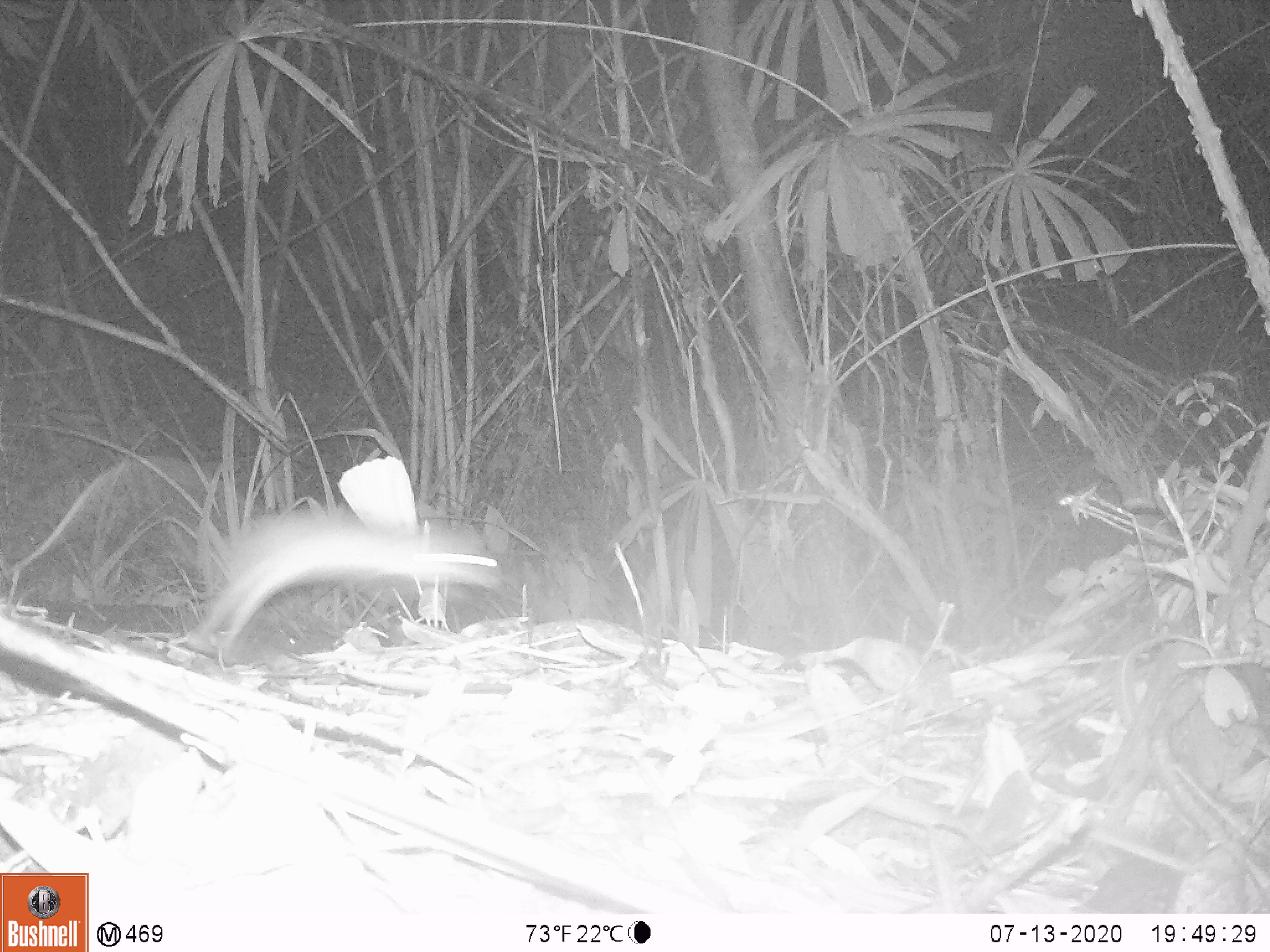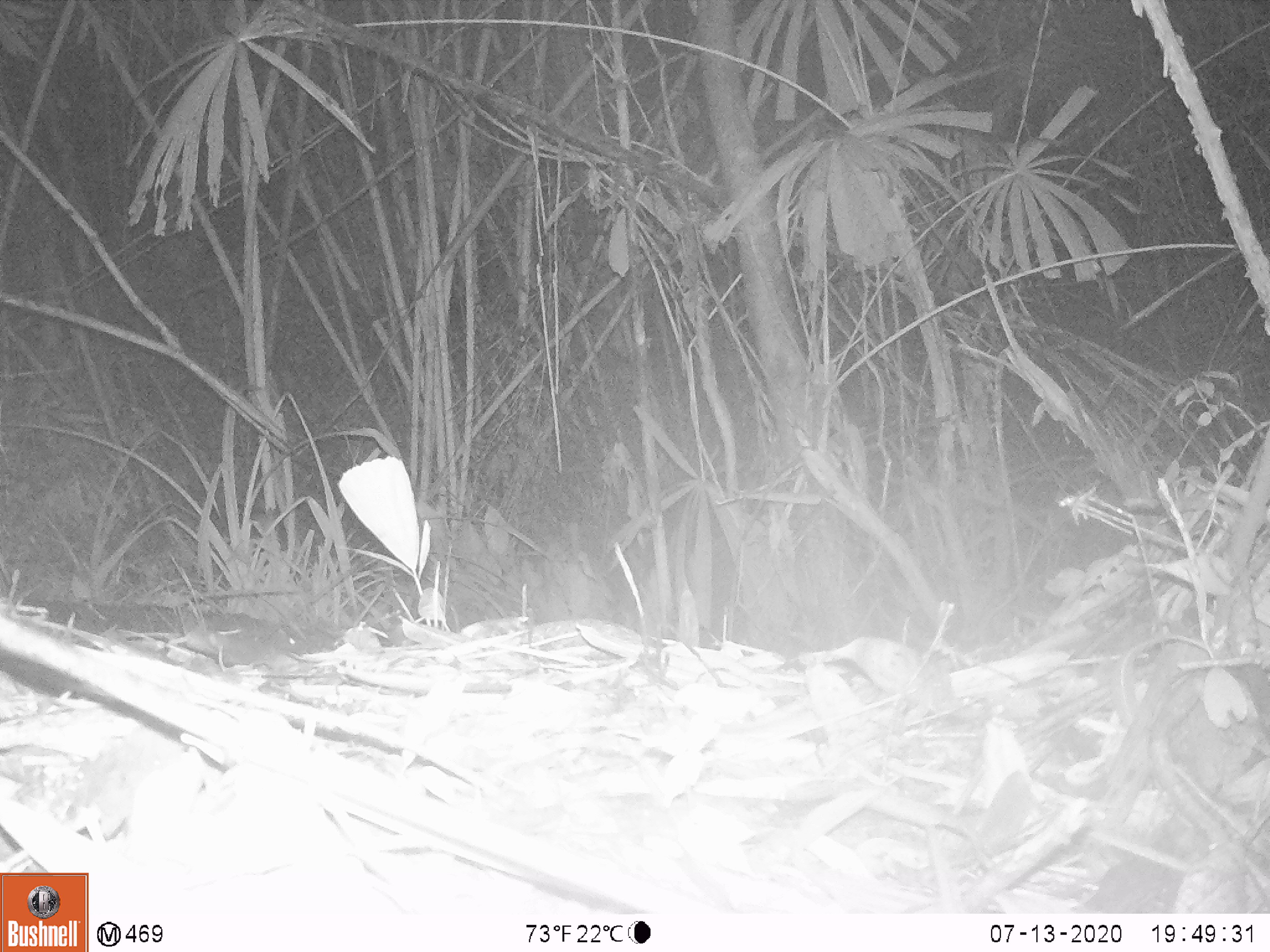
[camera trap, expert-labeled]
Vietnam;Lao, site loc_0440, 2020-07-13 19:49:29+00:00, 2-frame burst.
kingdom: Animalia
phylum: Chordata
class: Mammalia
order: Rodentia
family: Muridae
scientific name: Muridae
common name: old-world mice and rats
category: unidentified murid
Unidentified murid (old-world mice and rats) (Muridae). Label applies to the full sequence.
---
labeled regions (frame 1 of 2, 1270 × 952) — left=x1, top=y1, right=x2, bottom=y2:
unidentified murid: left=184, top=507, right=502, bottom=657